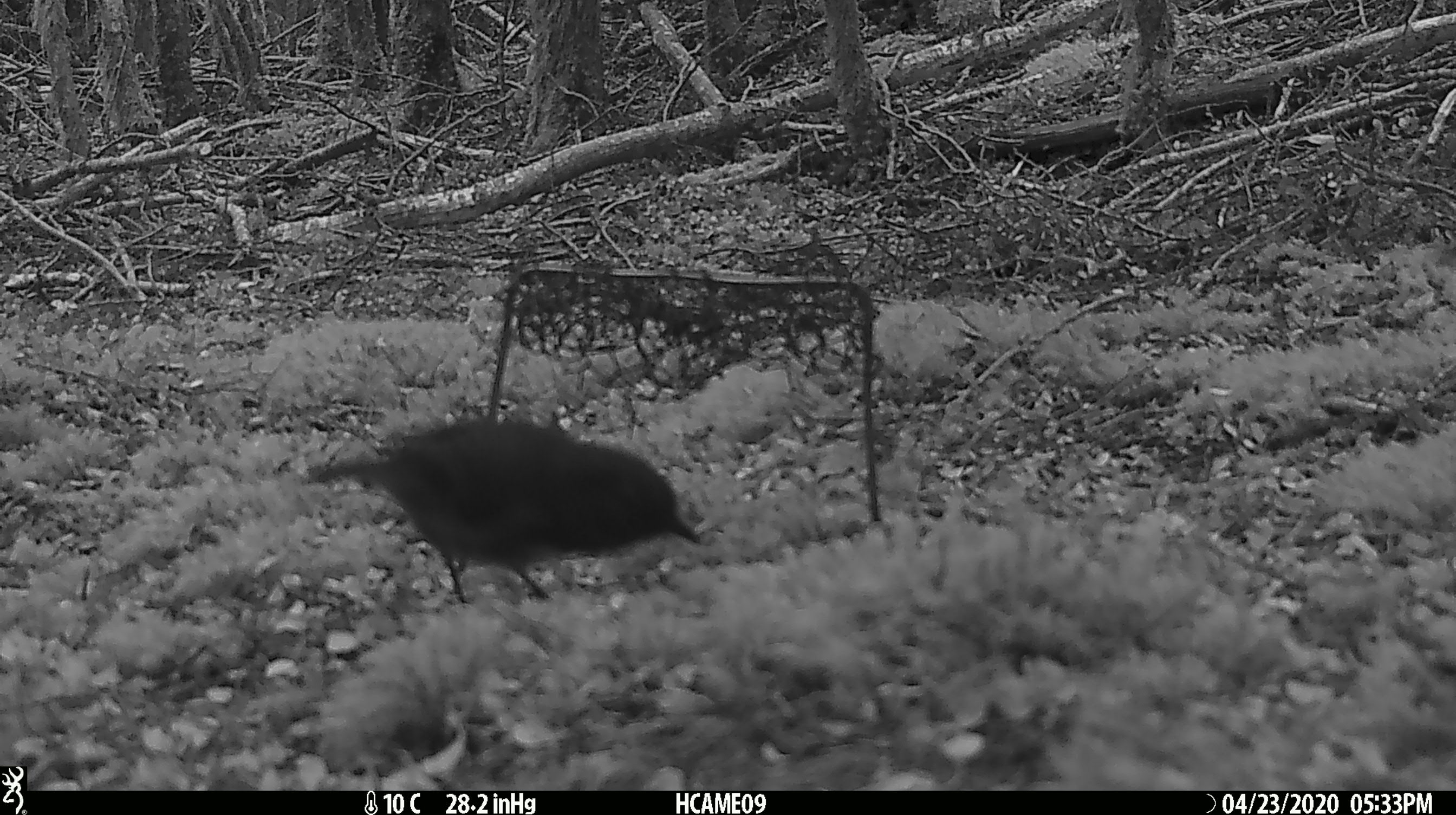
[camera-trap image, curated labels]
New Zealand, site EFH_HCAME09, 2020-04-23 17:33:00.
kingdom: Animalia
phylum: Chordata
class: Aves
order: Passeriformes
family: Petroicidae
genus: Petroica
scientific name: Petroica australis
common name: new zealand robin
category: robin